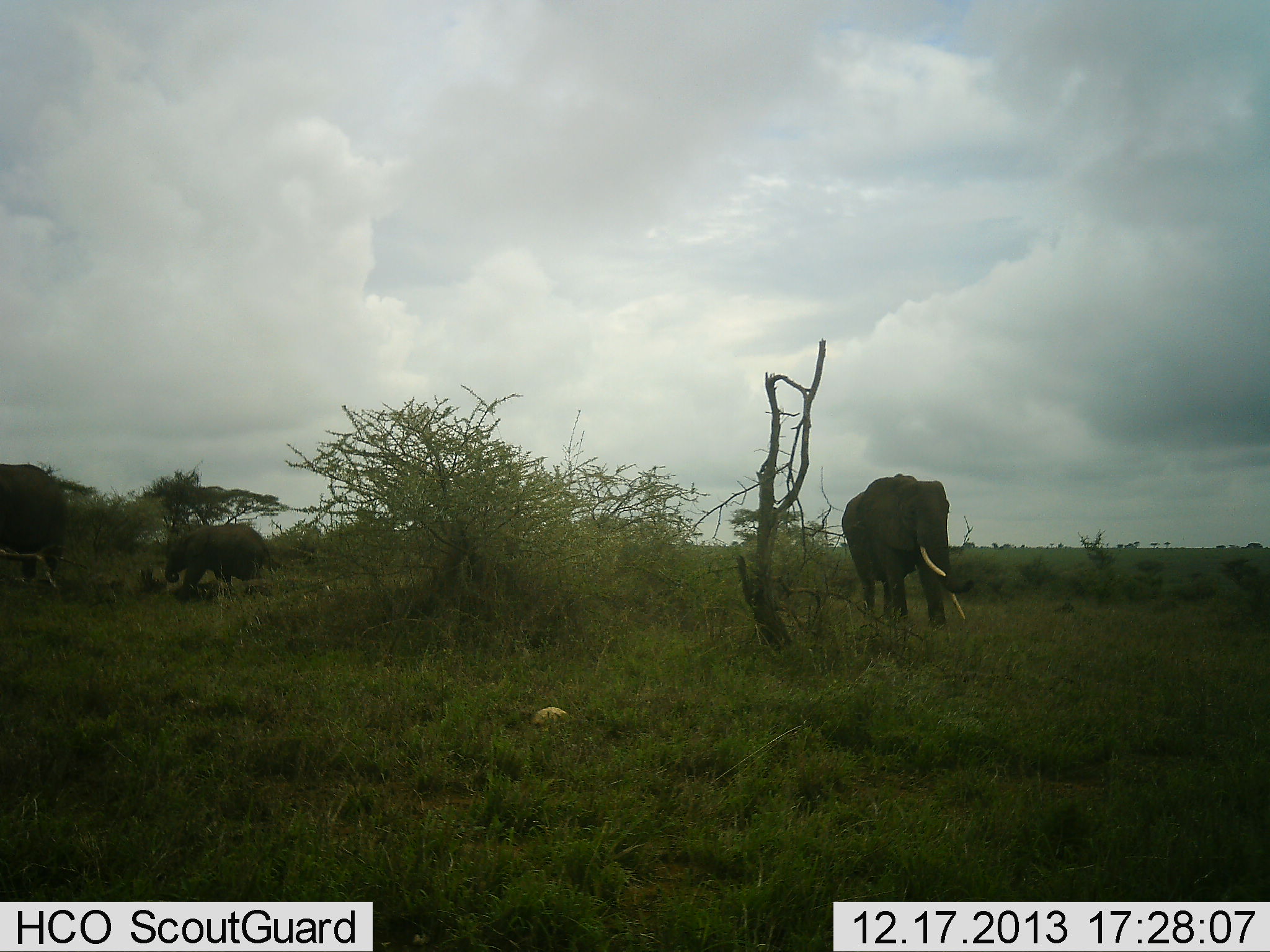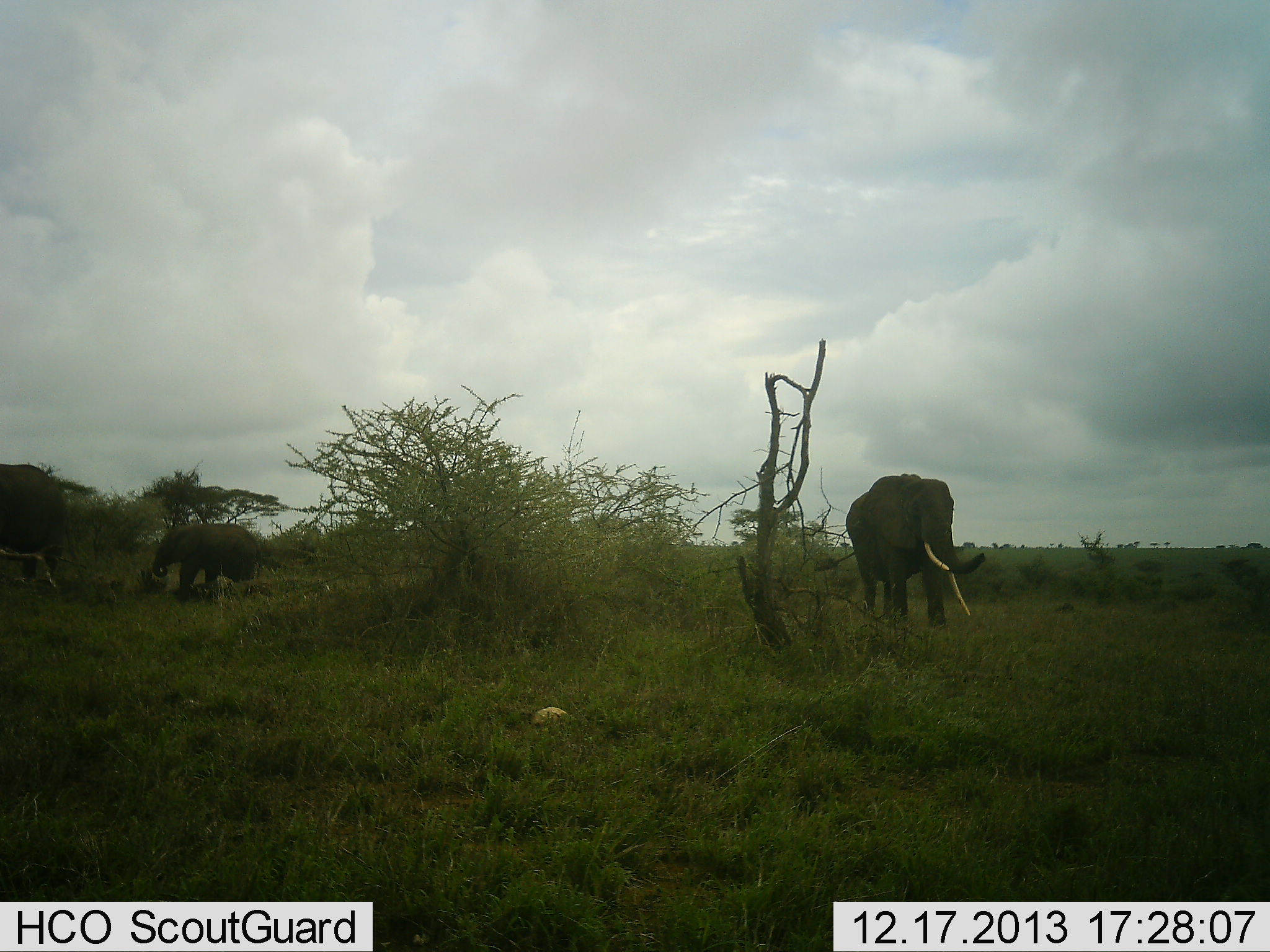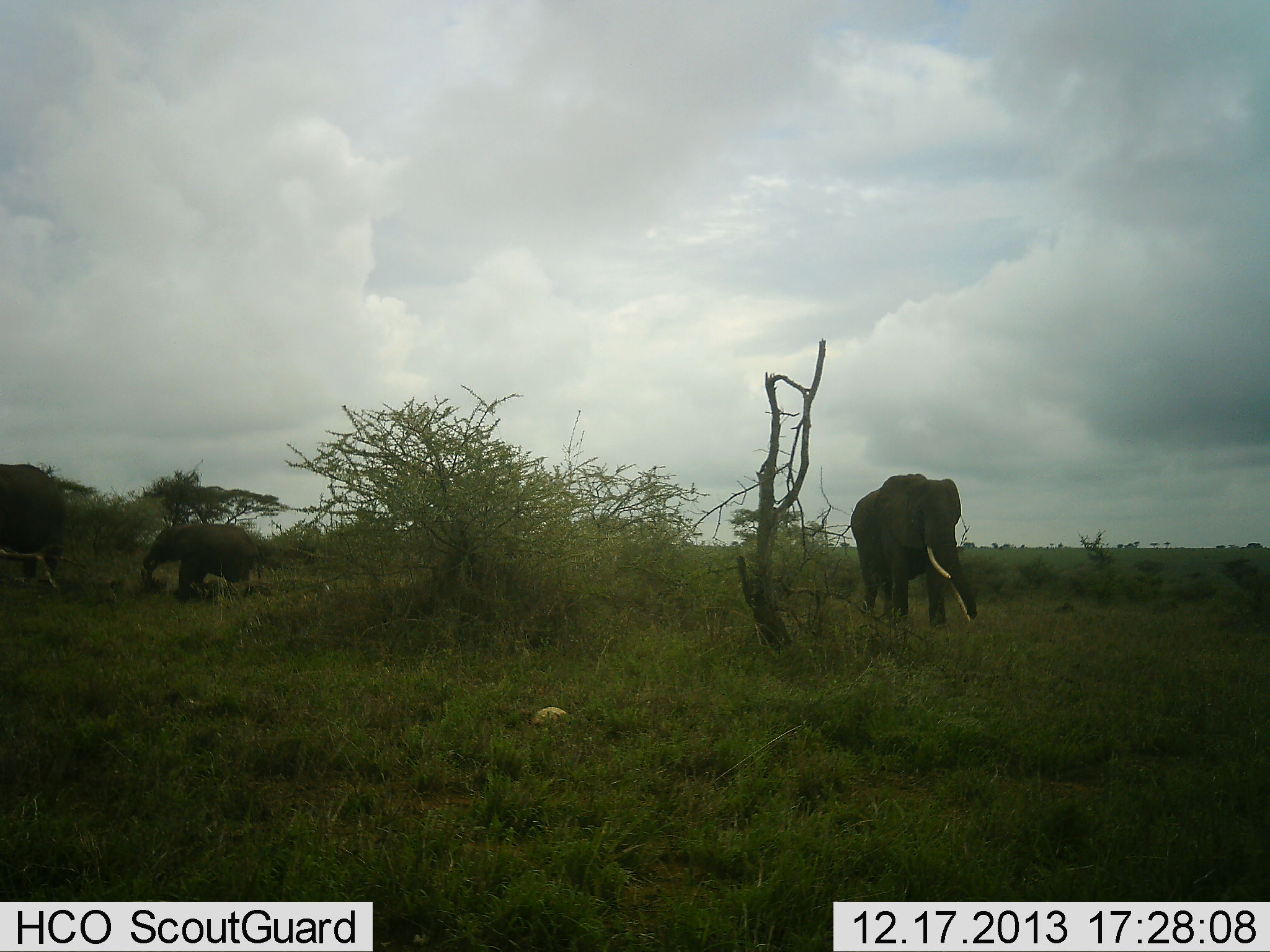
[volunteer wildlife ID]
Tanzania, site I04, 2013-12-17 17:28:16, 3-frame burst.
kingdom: Animalia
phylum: Chordata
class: Mammalia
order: Proboscidea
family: Elephantidae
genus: Loxodonta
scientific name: Loxodonta africana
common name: african bush elephant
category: elephant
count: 3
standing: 60%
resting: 0%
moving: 70%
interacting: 0%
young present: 60%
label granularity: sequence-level